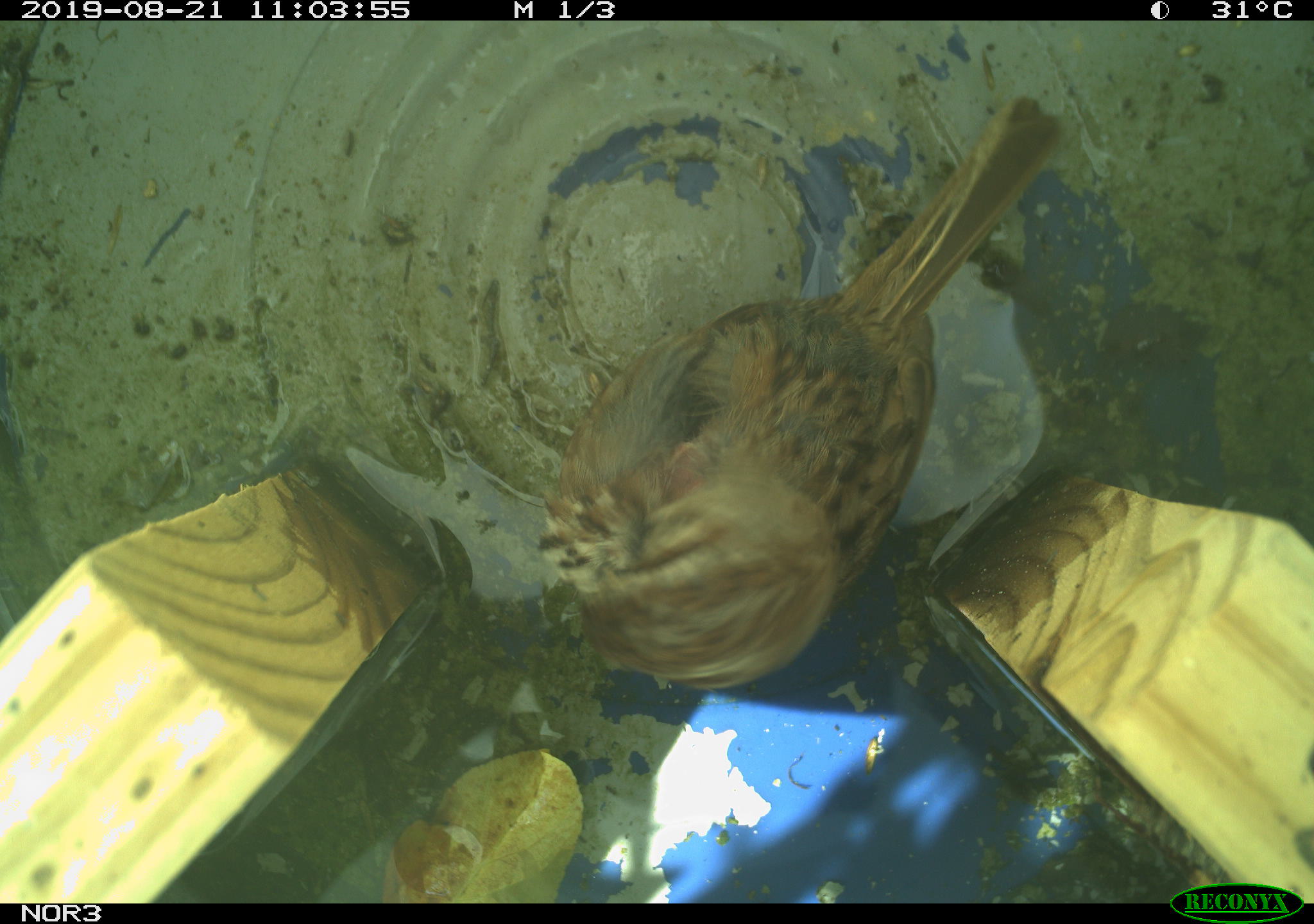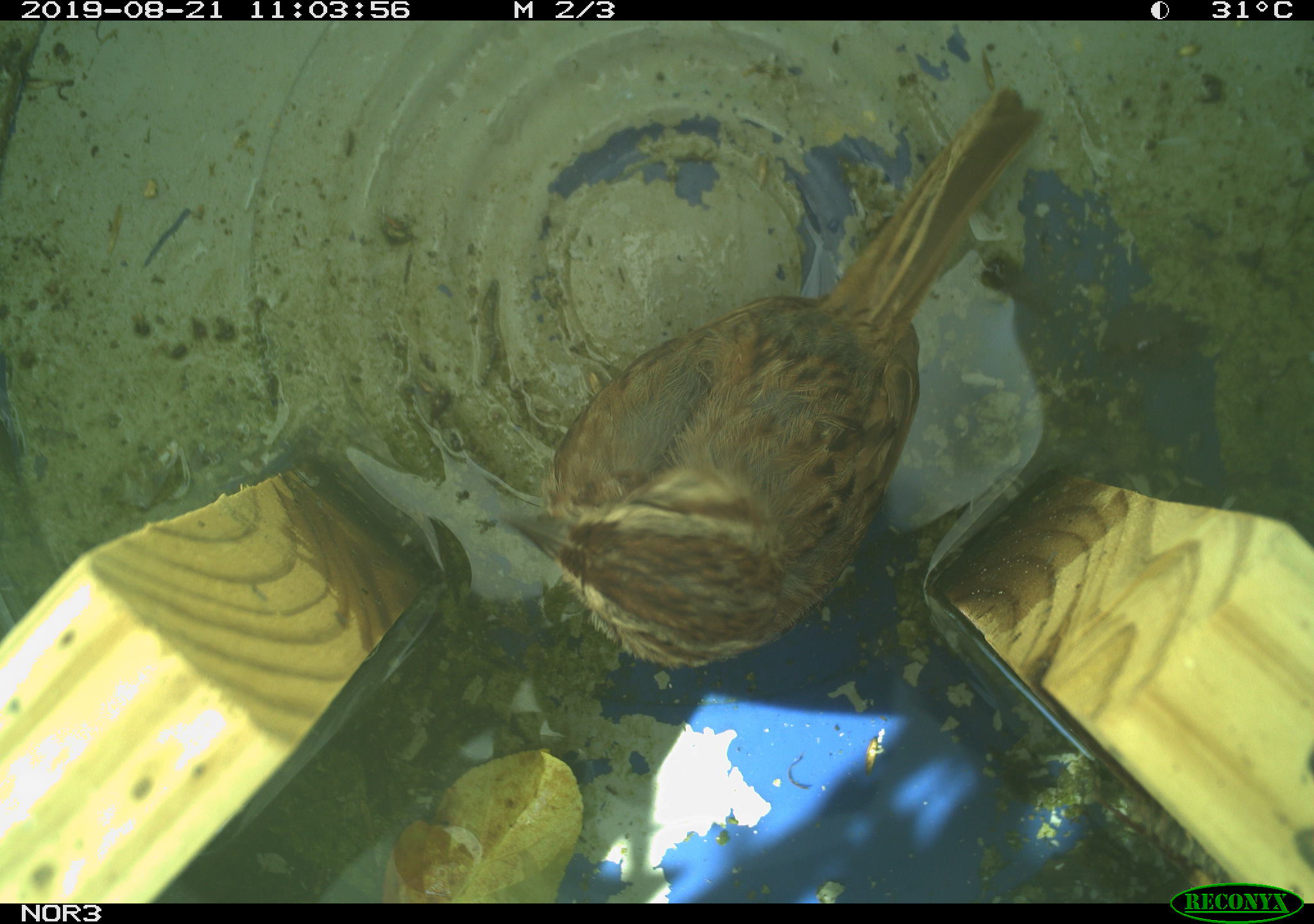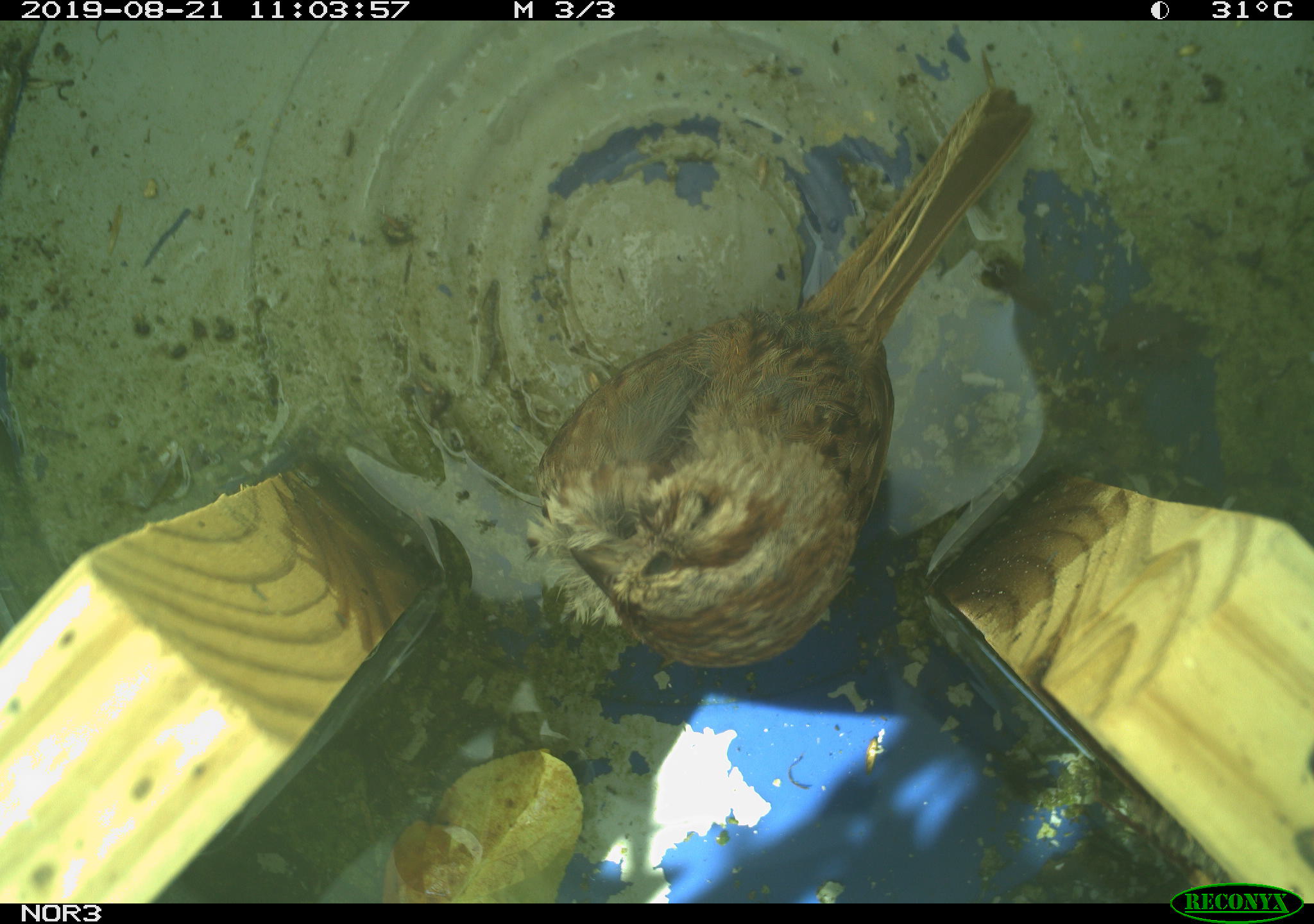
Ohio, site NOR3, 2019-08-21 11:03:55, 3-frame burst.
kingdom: Animalia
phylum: Chordata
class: Aves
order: Passeriformes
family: Passerellidae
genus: Melospiza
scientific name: Melospiza melodia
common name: song sparrow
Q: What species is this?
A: Song sparrow (Melospiza melodia).